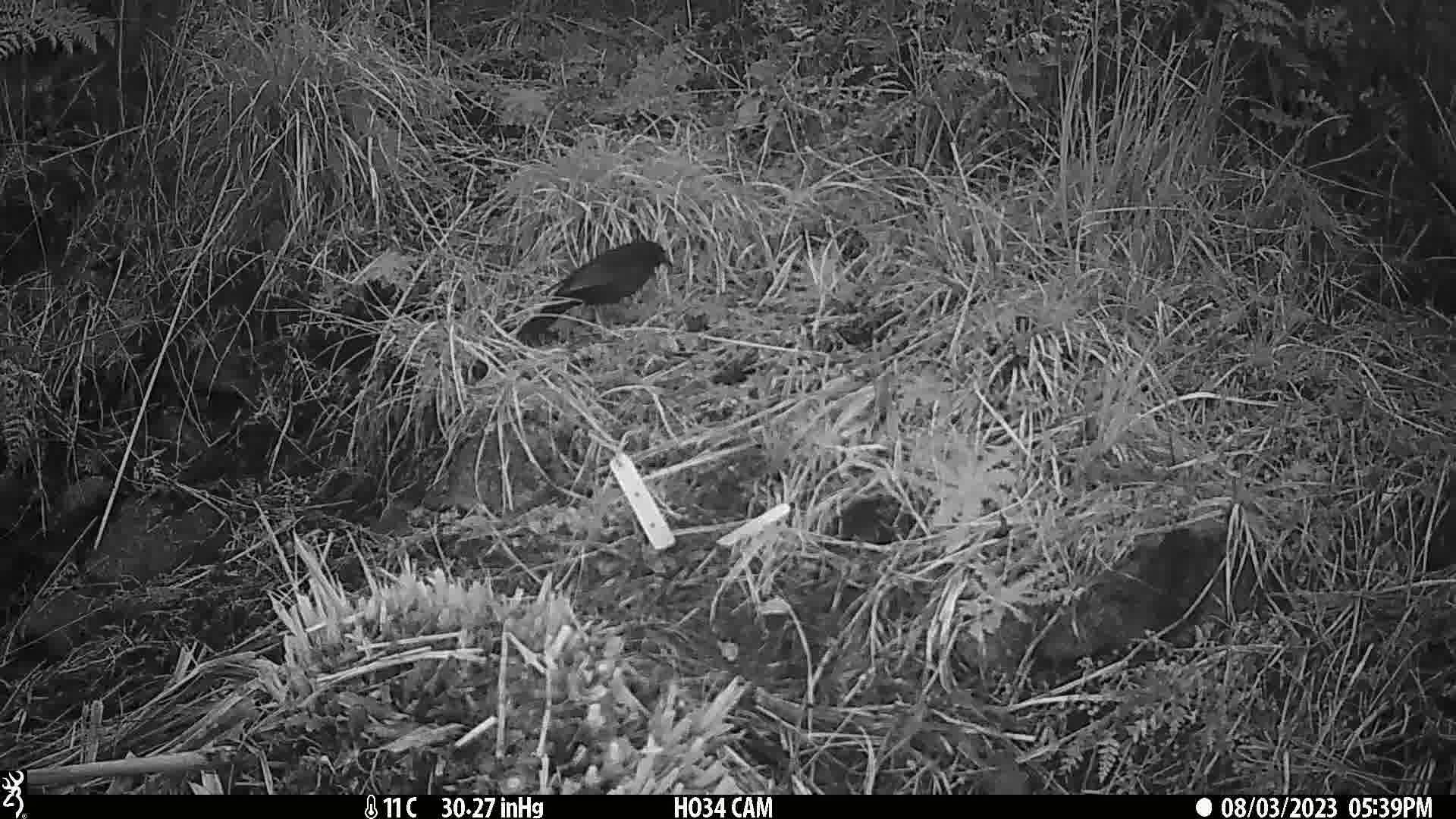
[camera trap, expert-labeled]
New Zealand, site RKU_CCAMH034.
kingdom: Animalia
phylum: Chordata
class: Aves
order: Passeriformes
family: Turdidae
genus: Turdus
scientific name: Turdus merula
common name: eurasian blackbird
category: blackbird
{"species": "blackbird (eurasian blackbird) (Turdus merula)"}